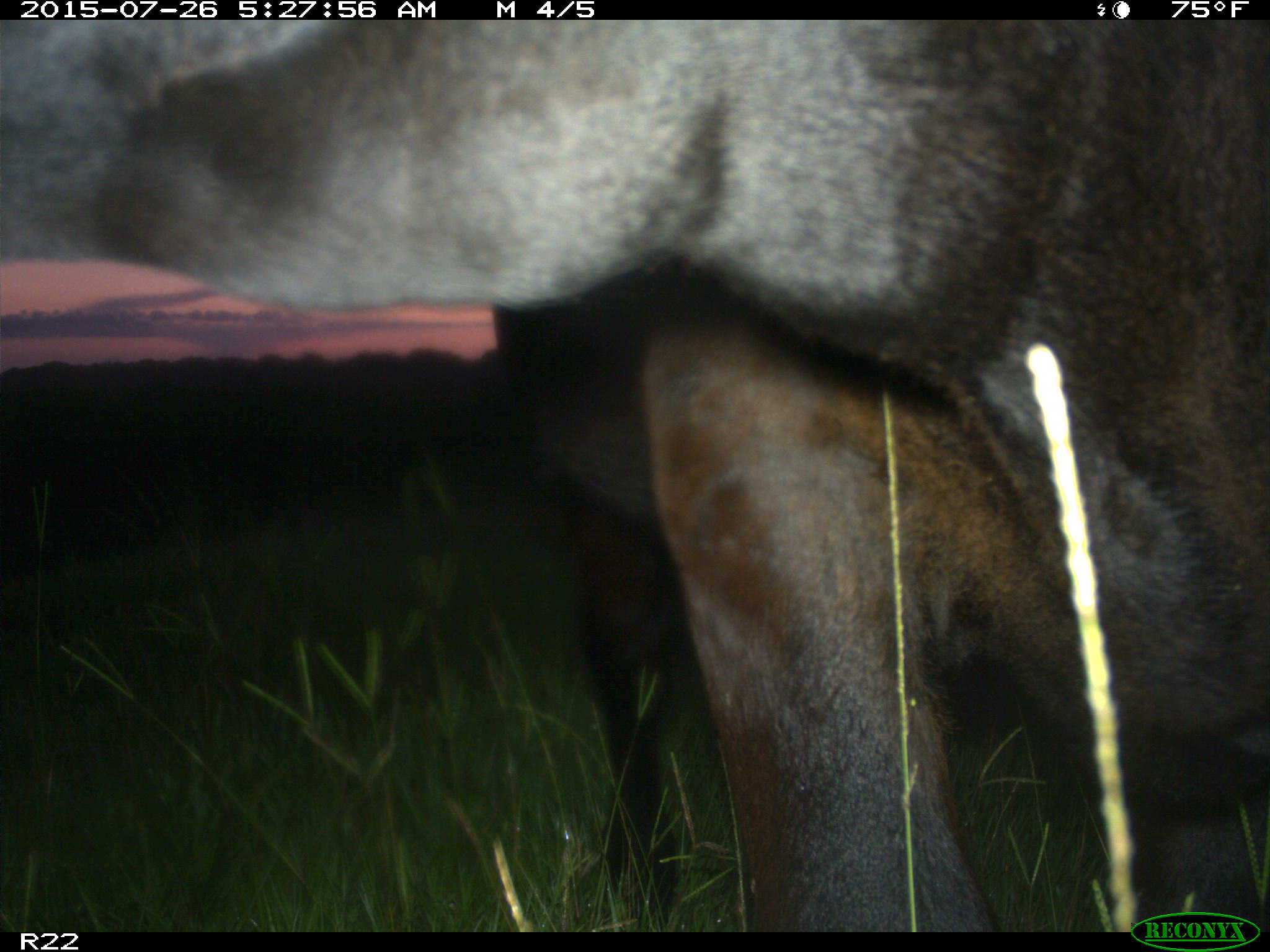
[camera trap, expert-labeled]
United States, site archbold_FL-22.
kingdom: Animalia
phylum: Chordata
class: Mammalia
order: Artiodactyla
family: Bovidae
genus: Bos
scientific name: Bos taurus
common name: domestic cow